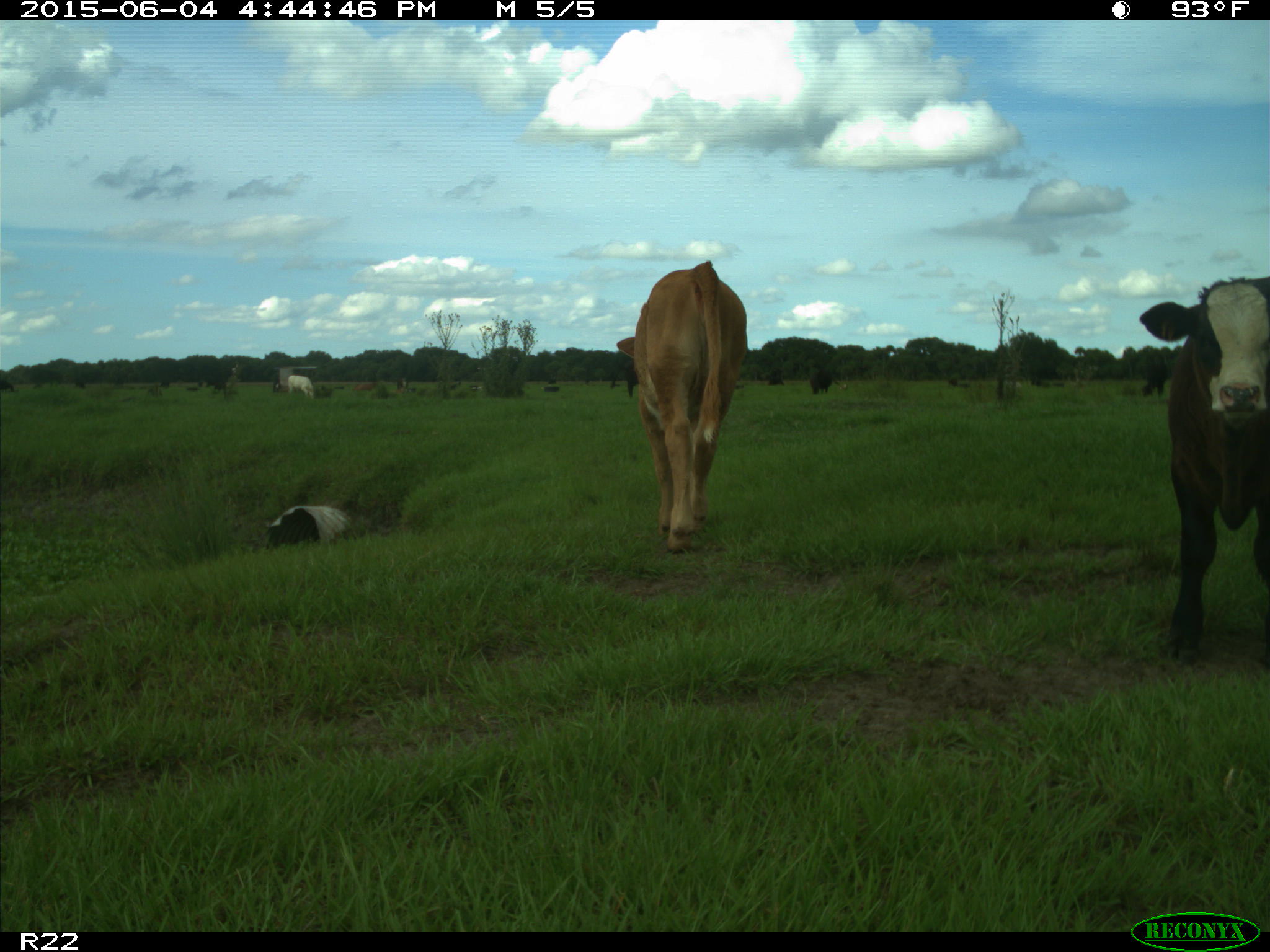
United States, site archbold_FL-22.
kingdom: Animalia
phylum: Chordata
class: Mammalia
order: Artiodactyla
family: Bovidae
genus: Bos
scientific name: Bos taurus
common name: domestic cow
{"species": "Bos taurus (domestic cow)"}